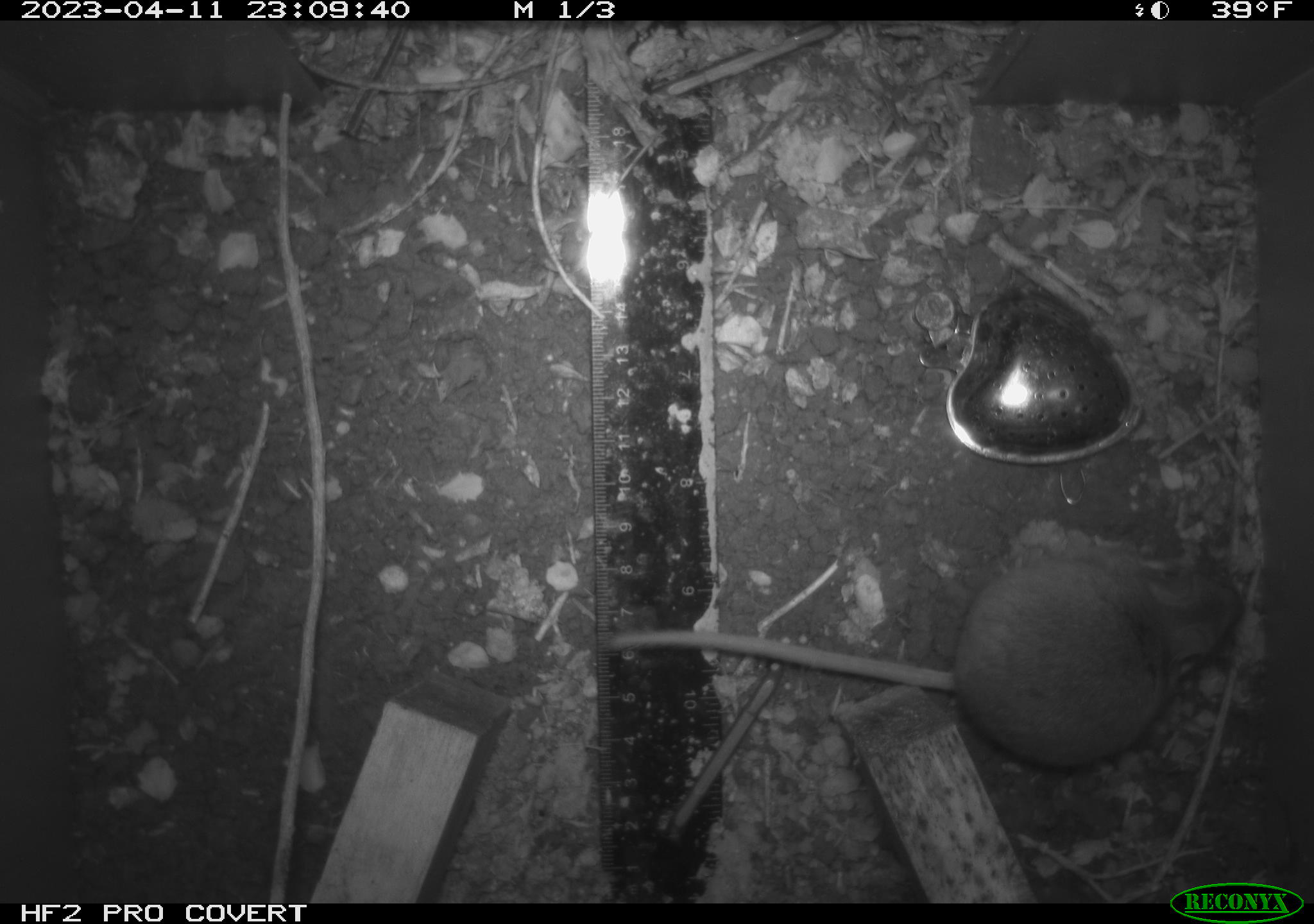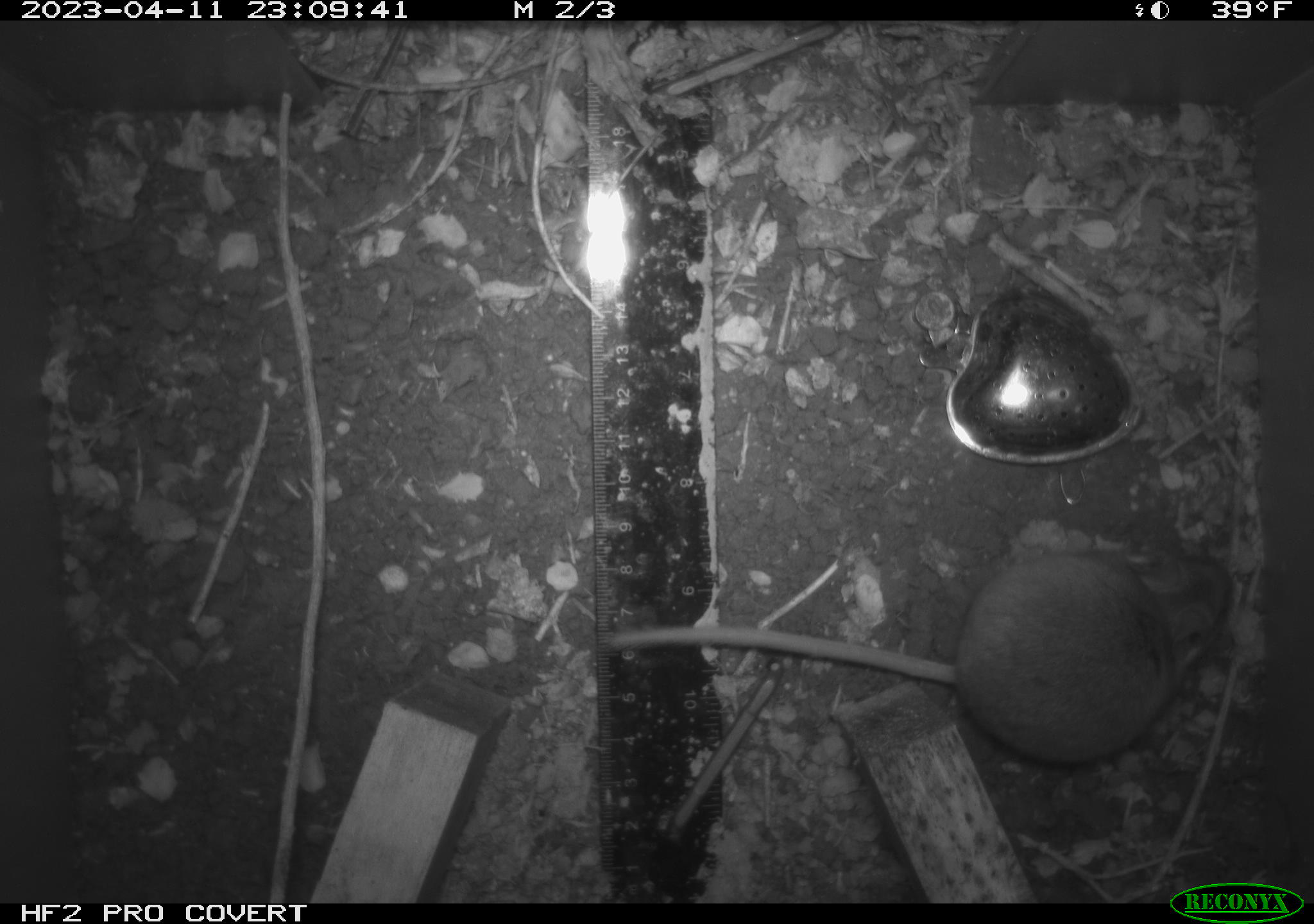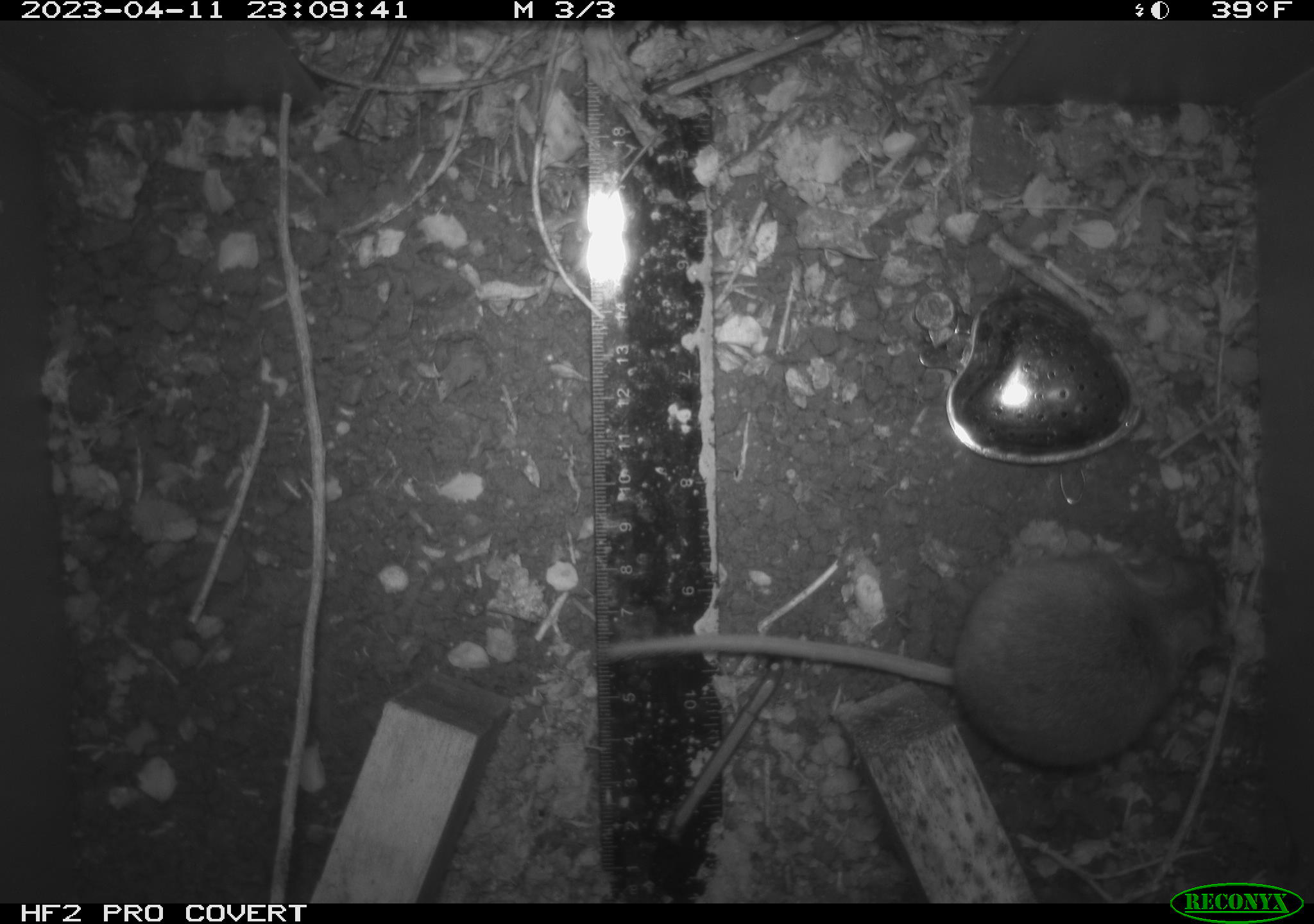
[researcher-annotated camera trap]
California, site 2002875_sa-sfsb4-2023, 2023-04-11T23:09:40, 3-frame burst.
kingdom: Animalia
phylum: Chordata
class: Mammalia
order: Rodentia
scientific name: Rodentia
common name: mouse species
Mouse species (Rodentia).